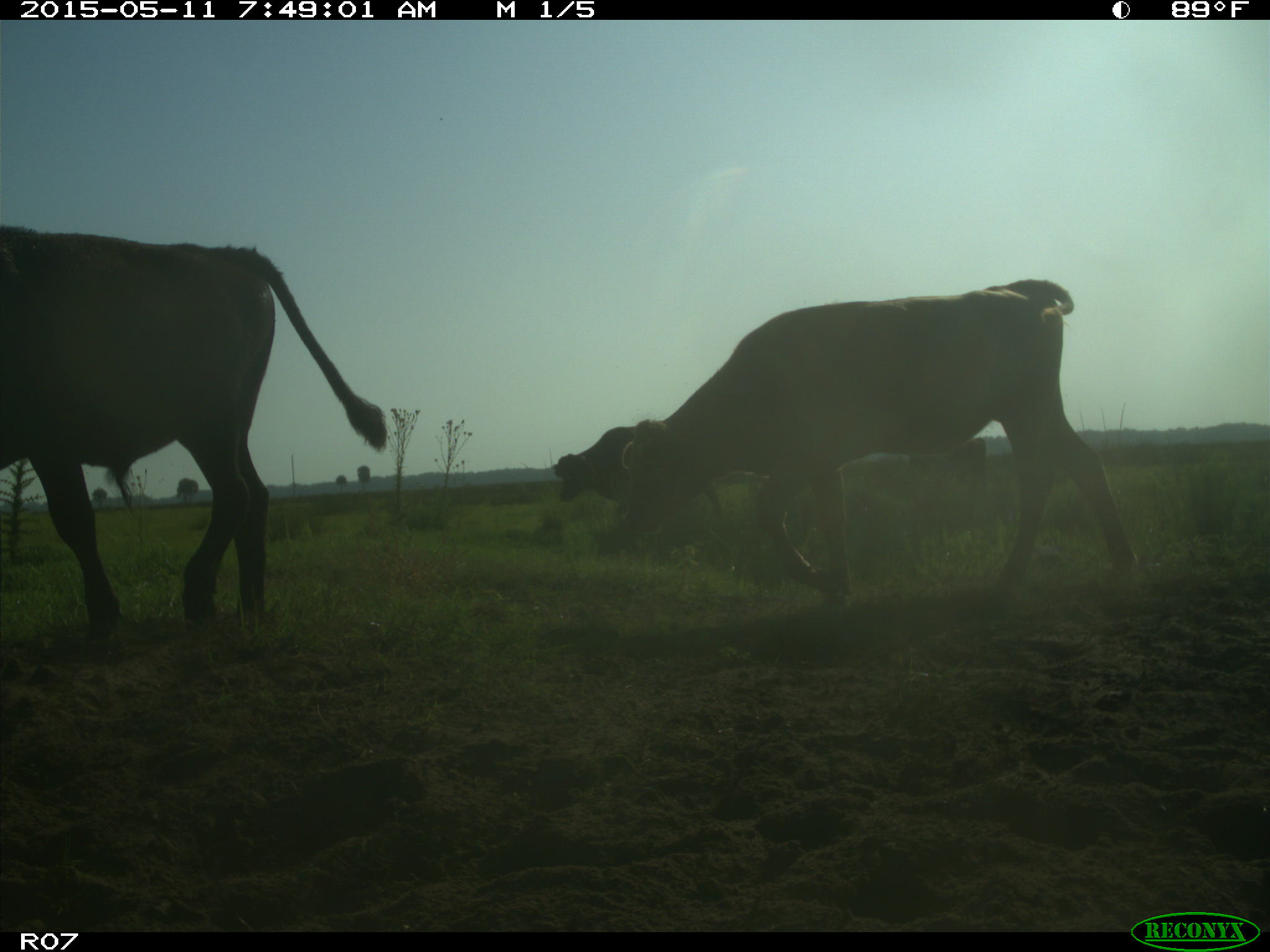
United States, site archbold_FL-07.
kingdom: Animalia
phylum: Chordata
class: Mammalia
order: Artiodactyla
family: Bovidae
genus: Bos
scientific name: Bos taurus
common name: domestic cow